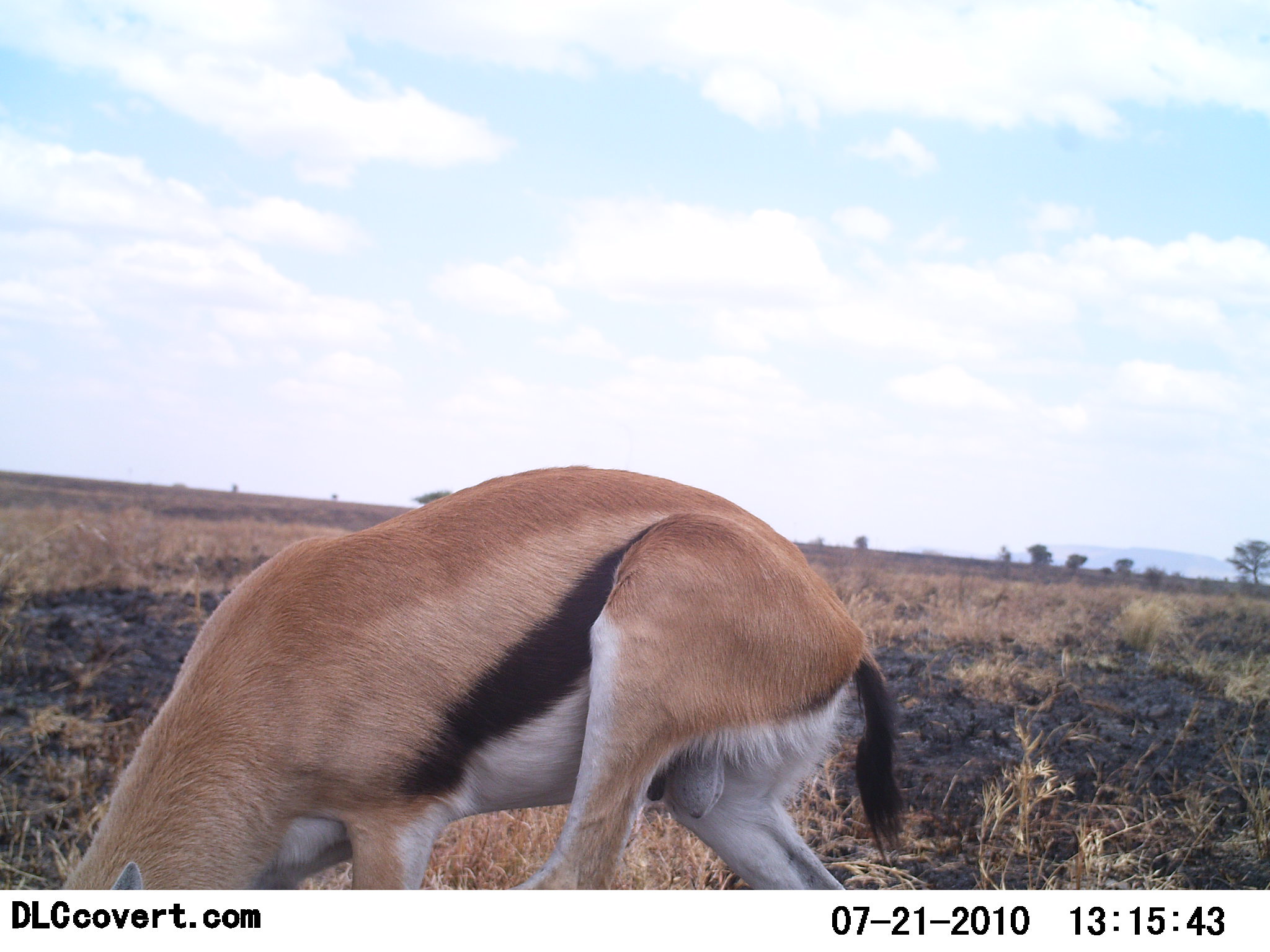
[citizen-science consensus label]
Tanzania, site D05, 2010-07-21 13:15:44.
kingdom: Animalia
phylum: Chordata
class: Mammalia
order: Artiodactyla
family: Bovidae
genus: Eudorcas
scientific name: Eudorcas thomsonii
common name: thomson's gazelle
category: gazellethomsons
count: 1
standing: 28%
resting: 0%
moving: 11%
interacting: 6%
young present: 0%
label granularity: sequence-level